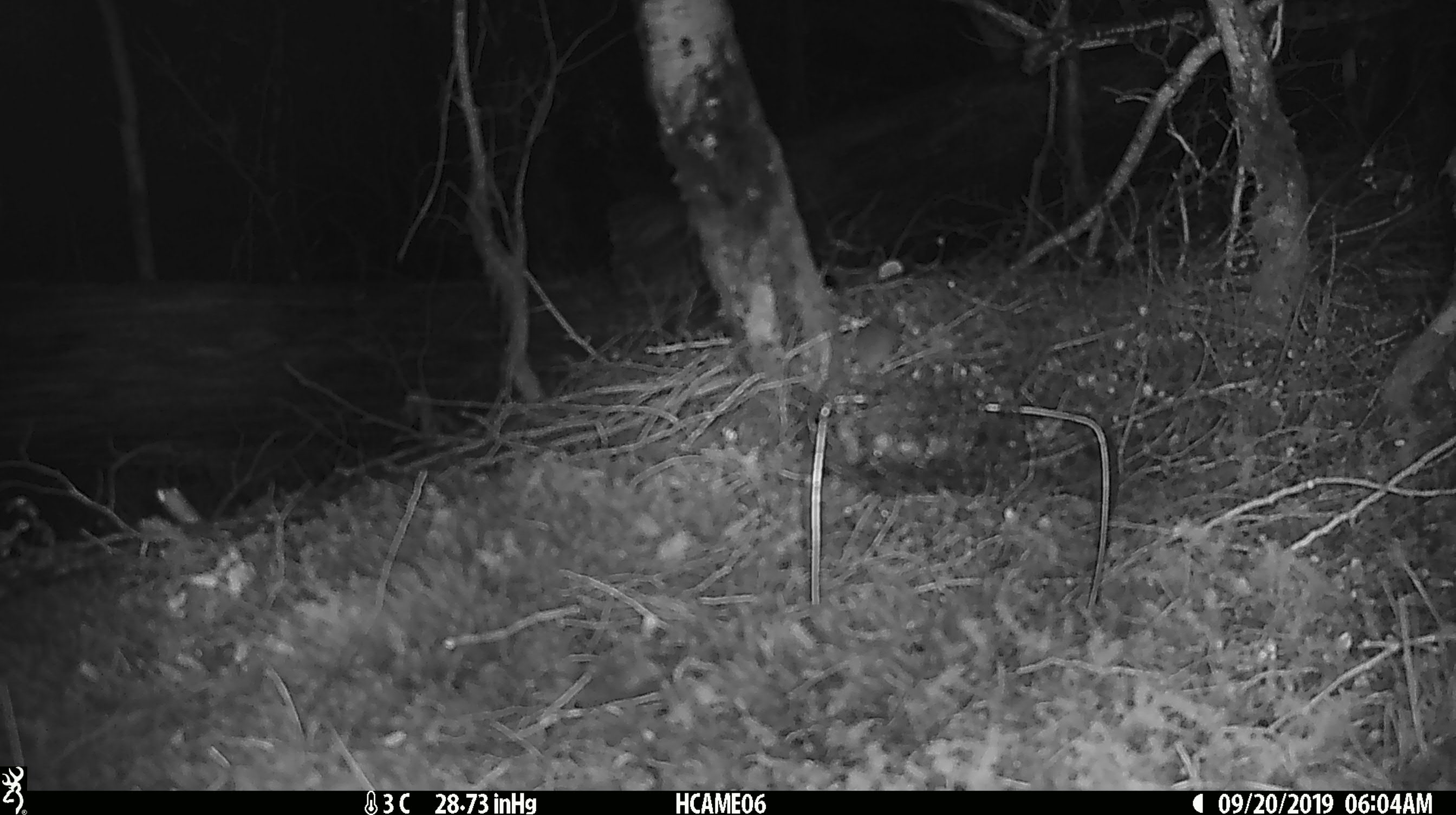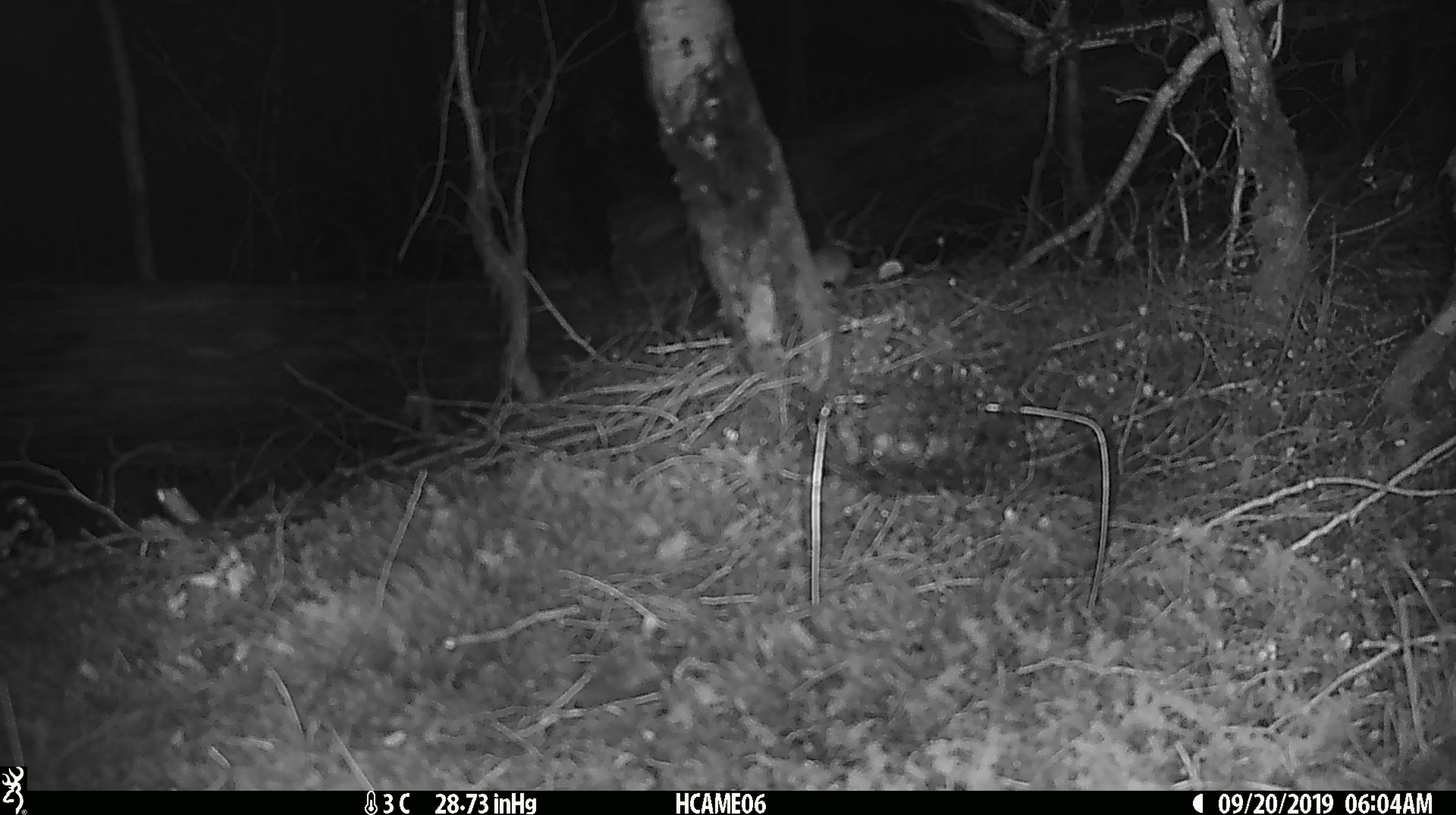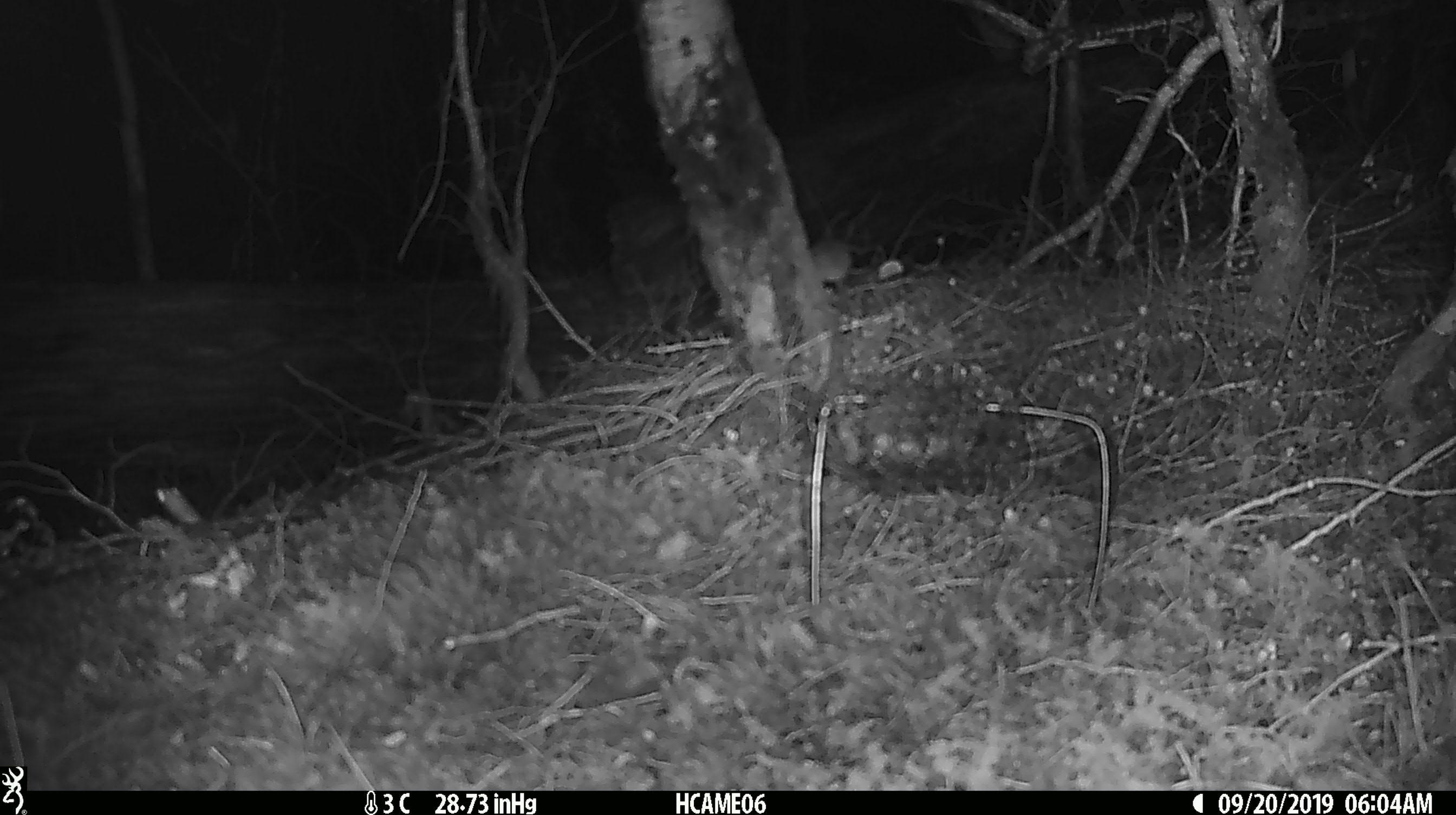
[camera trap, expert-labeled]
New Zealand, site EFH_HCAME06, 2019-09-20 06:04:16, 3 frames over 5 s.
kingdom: Animalia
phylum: Chordata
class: Mammalia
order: Rodentia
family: Muridae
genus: Mus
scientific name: Mus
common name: mouse